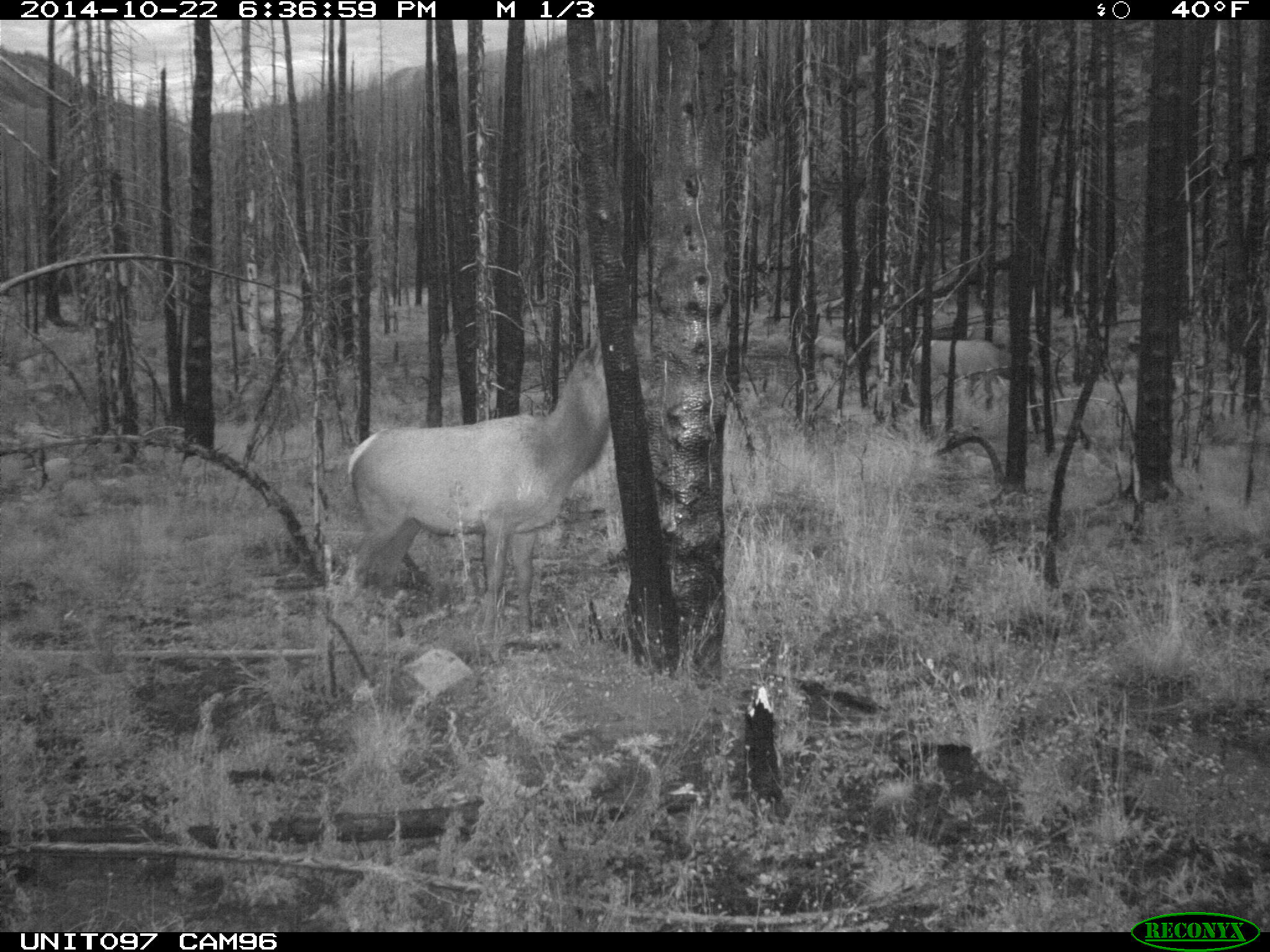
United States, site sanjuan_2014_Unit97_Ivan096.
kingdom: Animalia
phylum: Chordata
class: Mammalia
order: Artiodactyla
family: Cervidae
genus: Cervus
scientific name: Cervus elaphus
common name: red deer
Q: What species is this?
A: Cervus elaphus (red deer).